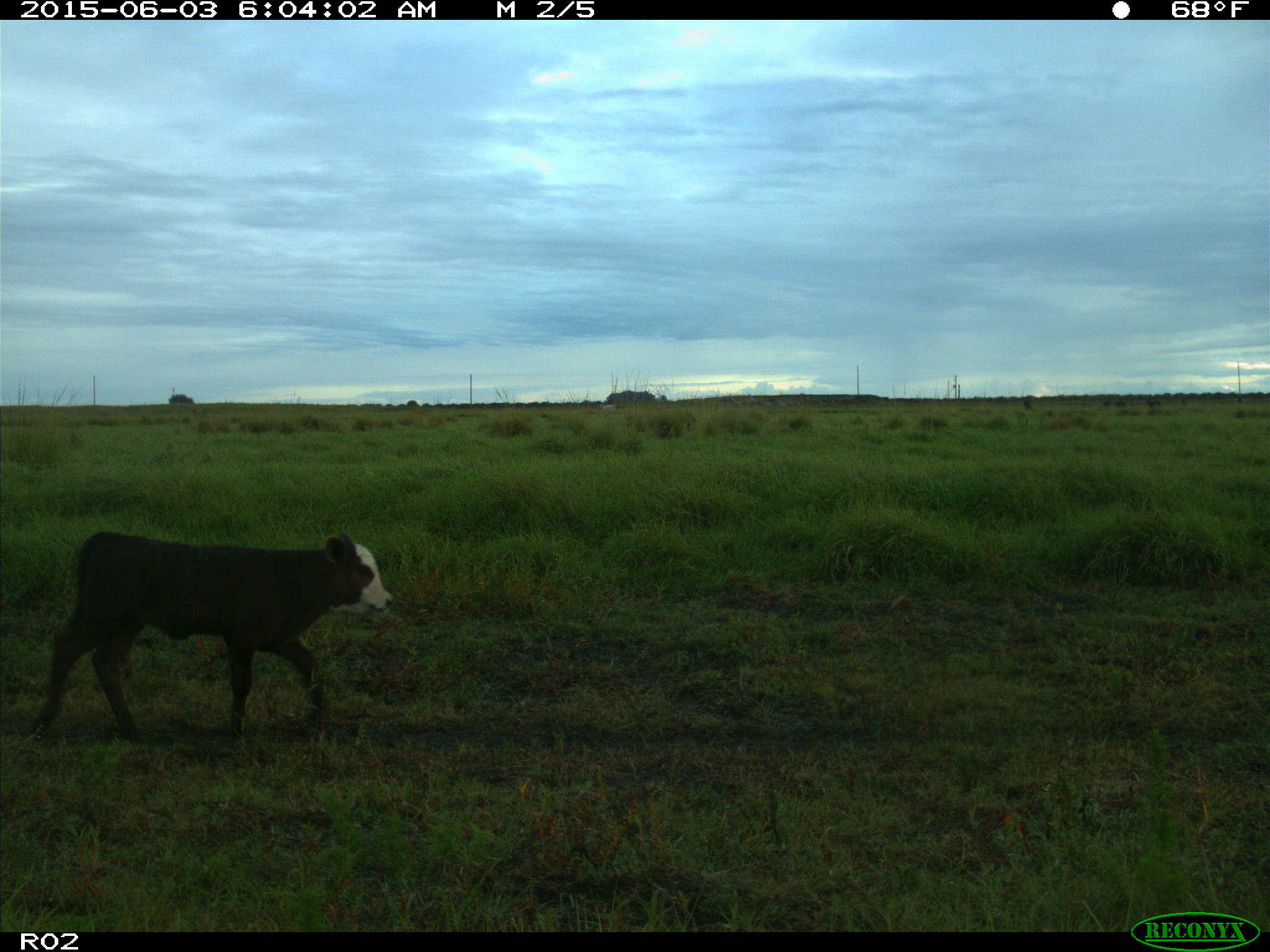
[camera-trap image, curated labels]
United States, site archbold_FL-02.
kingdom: Animalia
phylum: Chordata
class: Mammalia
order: Artiodactyla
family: Bovidae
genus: Bos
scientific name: Bos taurus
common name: domestic cow